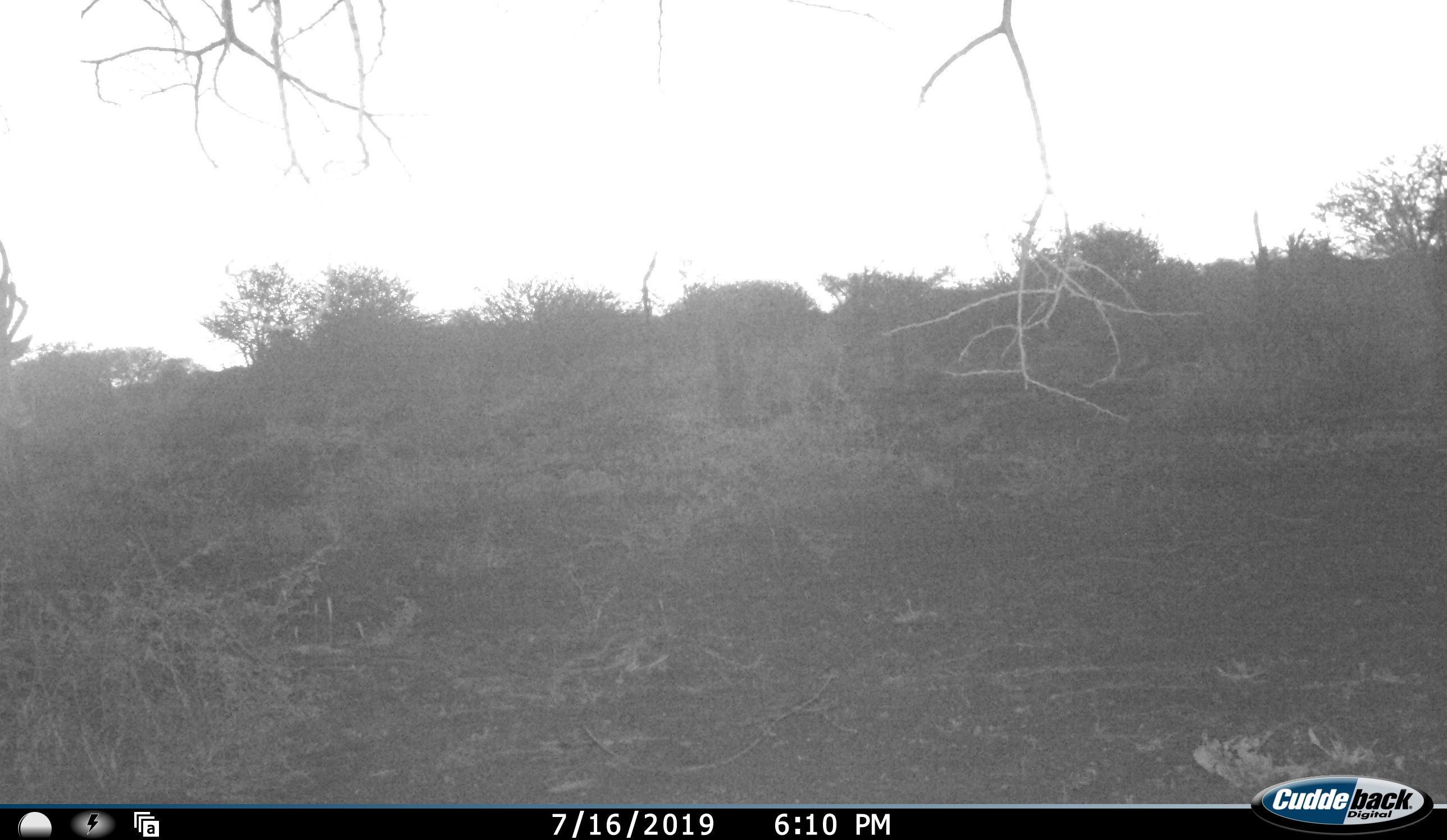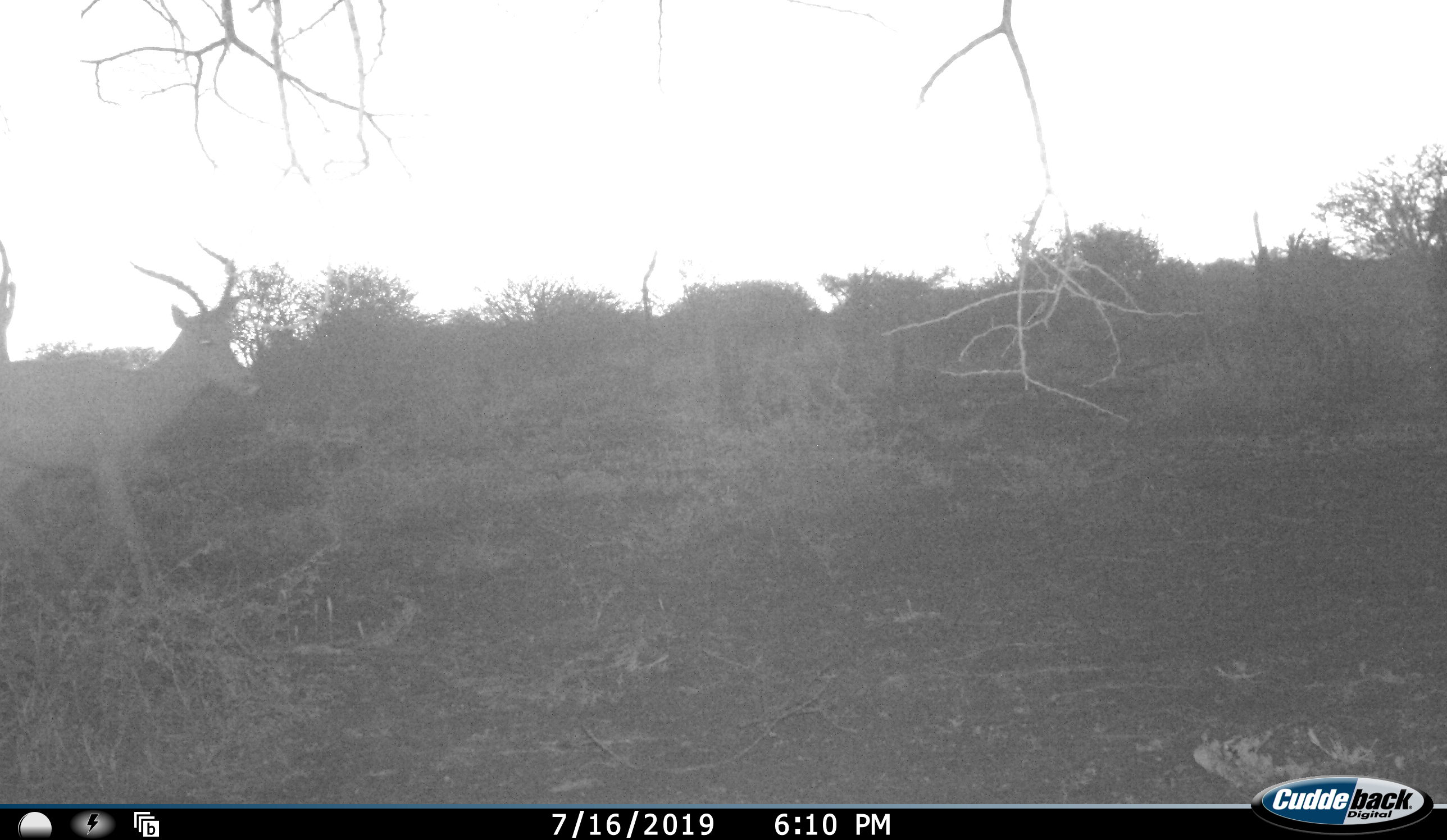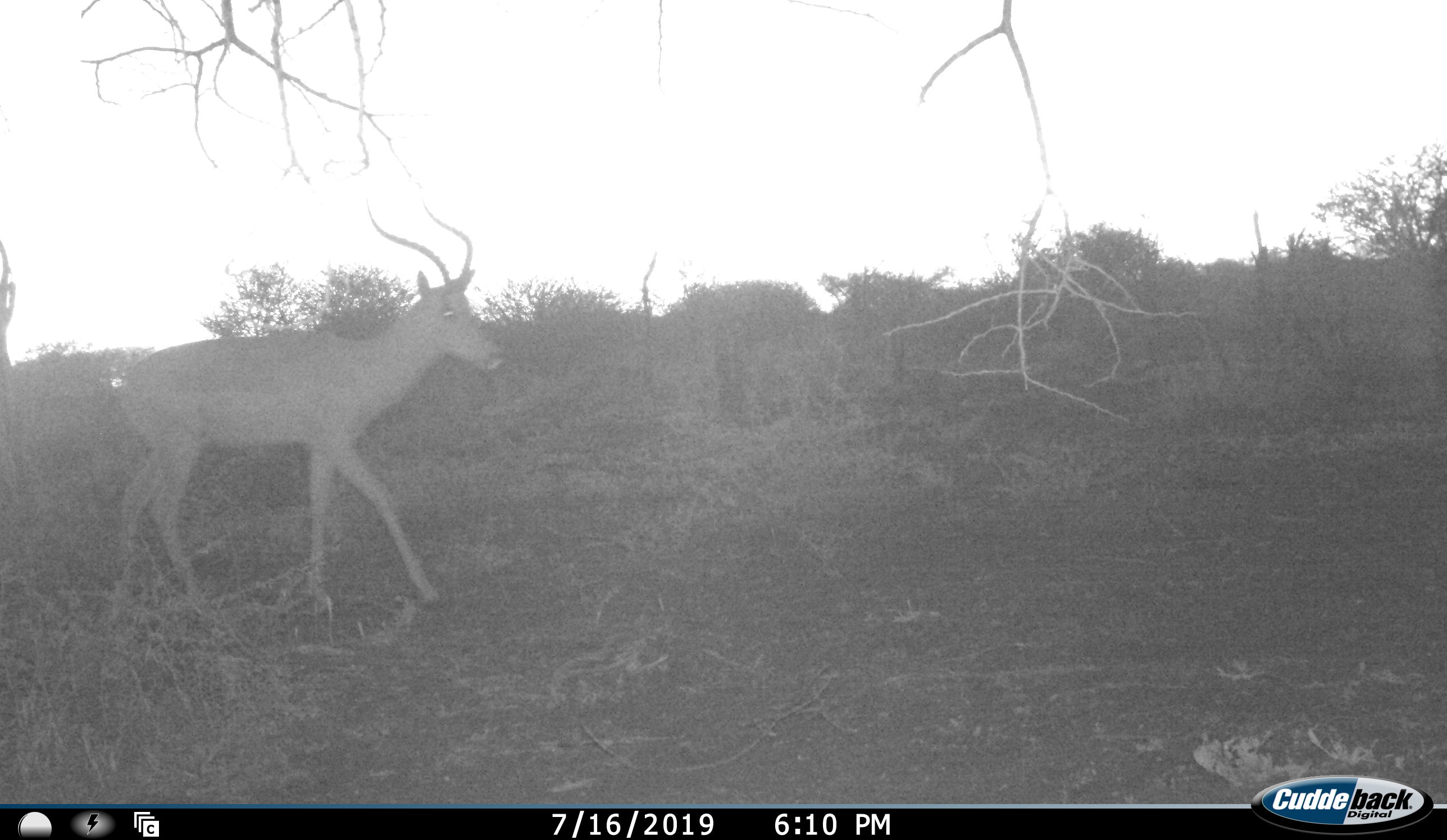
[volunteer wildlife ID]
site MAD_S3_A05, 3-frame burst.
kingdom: Animalia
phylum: Chordata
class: Mammalia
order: Artiodactyla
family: Bovidae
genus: Aepyceros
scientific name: Aepyceros melampus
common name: impala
Impala (Aepyceros melampus), count 1. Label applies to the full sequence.